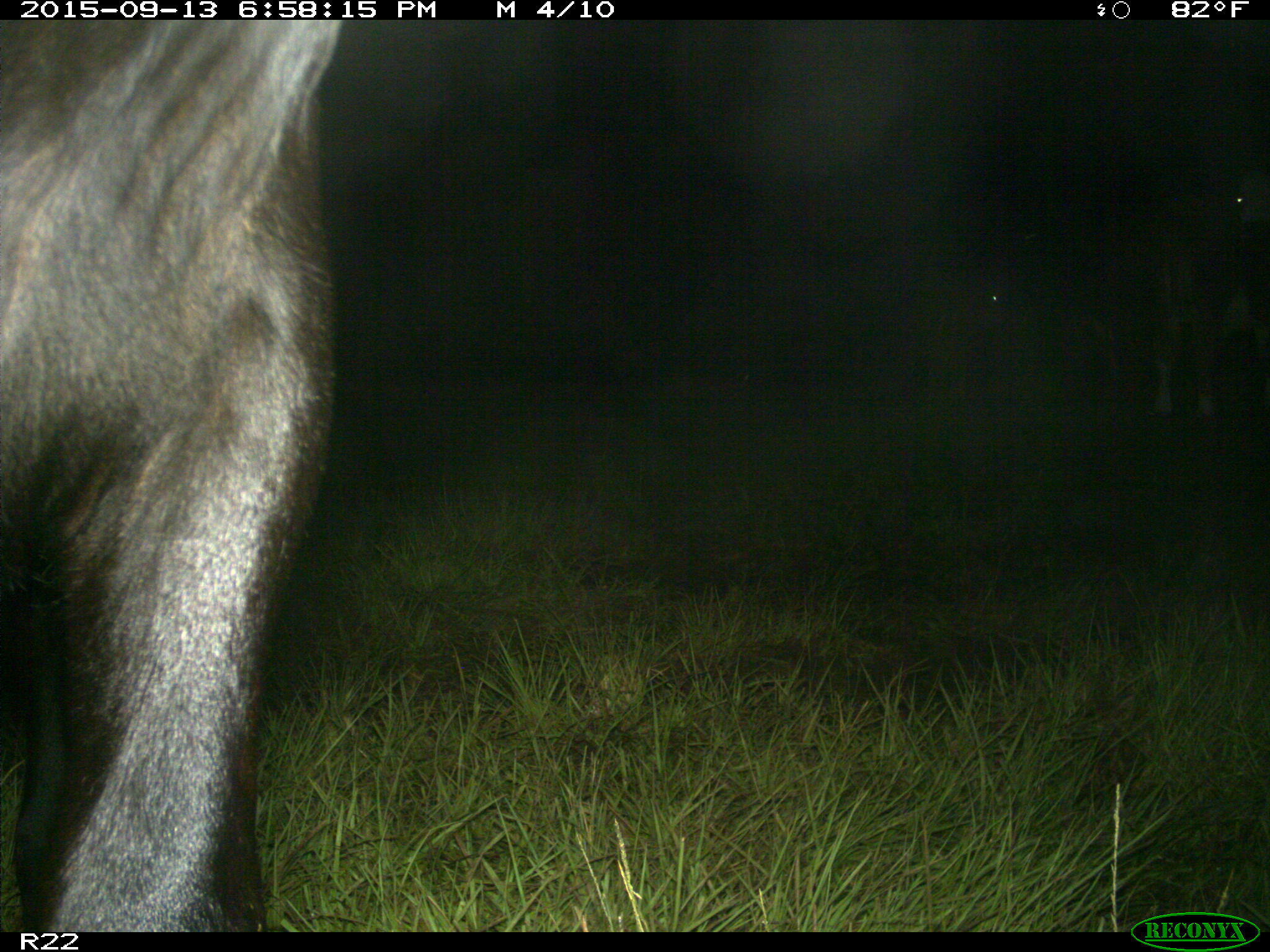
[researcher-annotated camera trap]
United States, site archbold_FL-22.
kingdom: Animalia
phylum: Chordata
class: Mammalia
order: Artiodactyla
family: Bovidae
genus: Bos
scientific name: Bos taurus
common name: domestic cow